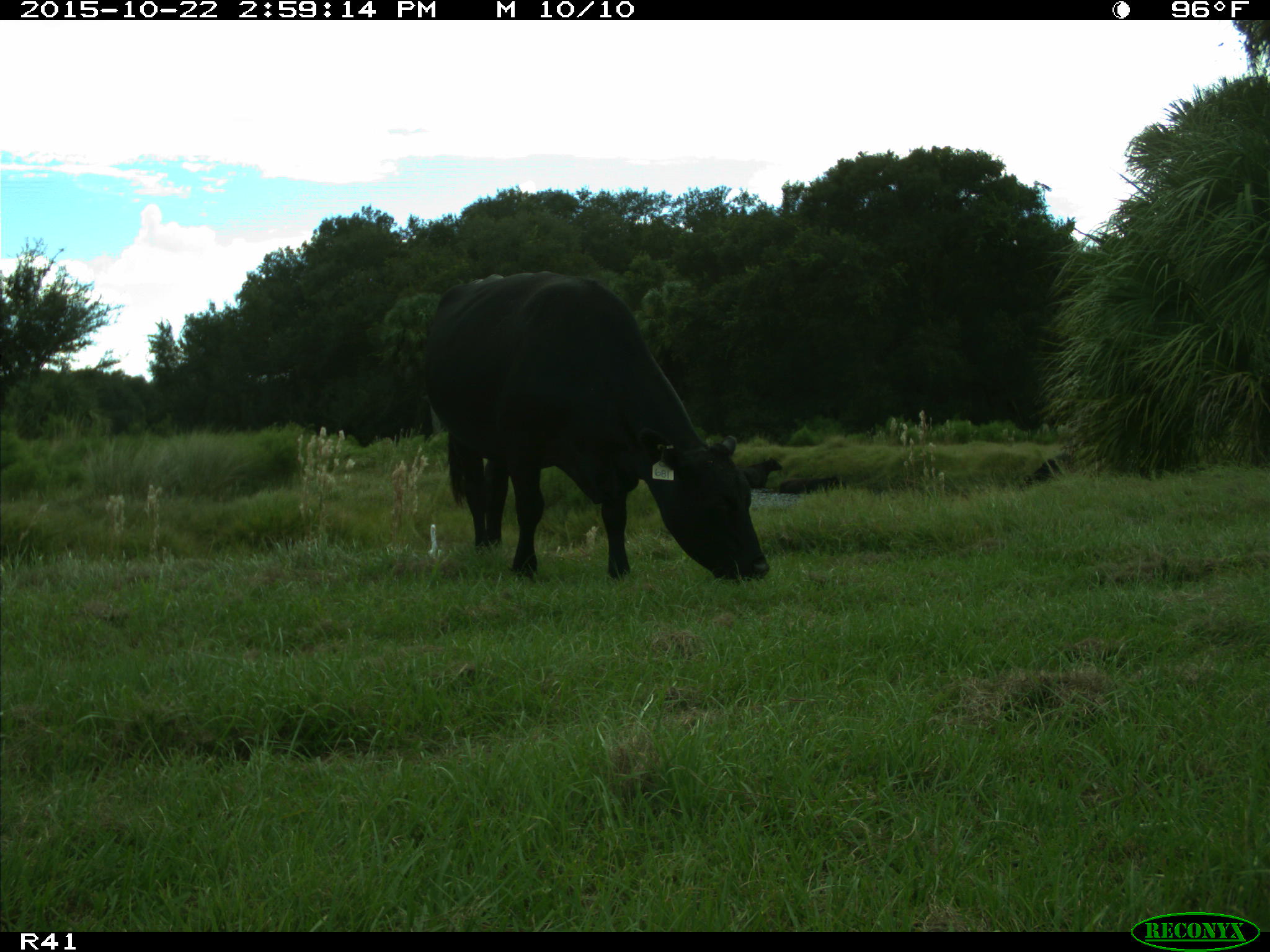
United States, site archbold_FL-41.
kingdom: Animalia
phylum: Chordata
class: Mammalia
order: Artiodactyla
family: Bovidae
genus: Bos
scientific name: Bos taurus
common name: domestic cow